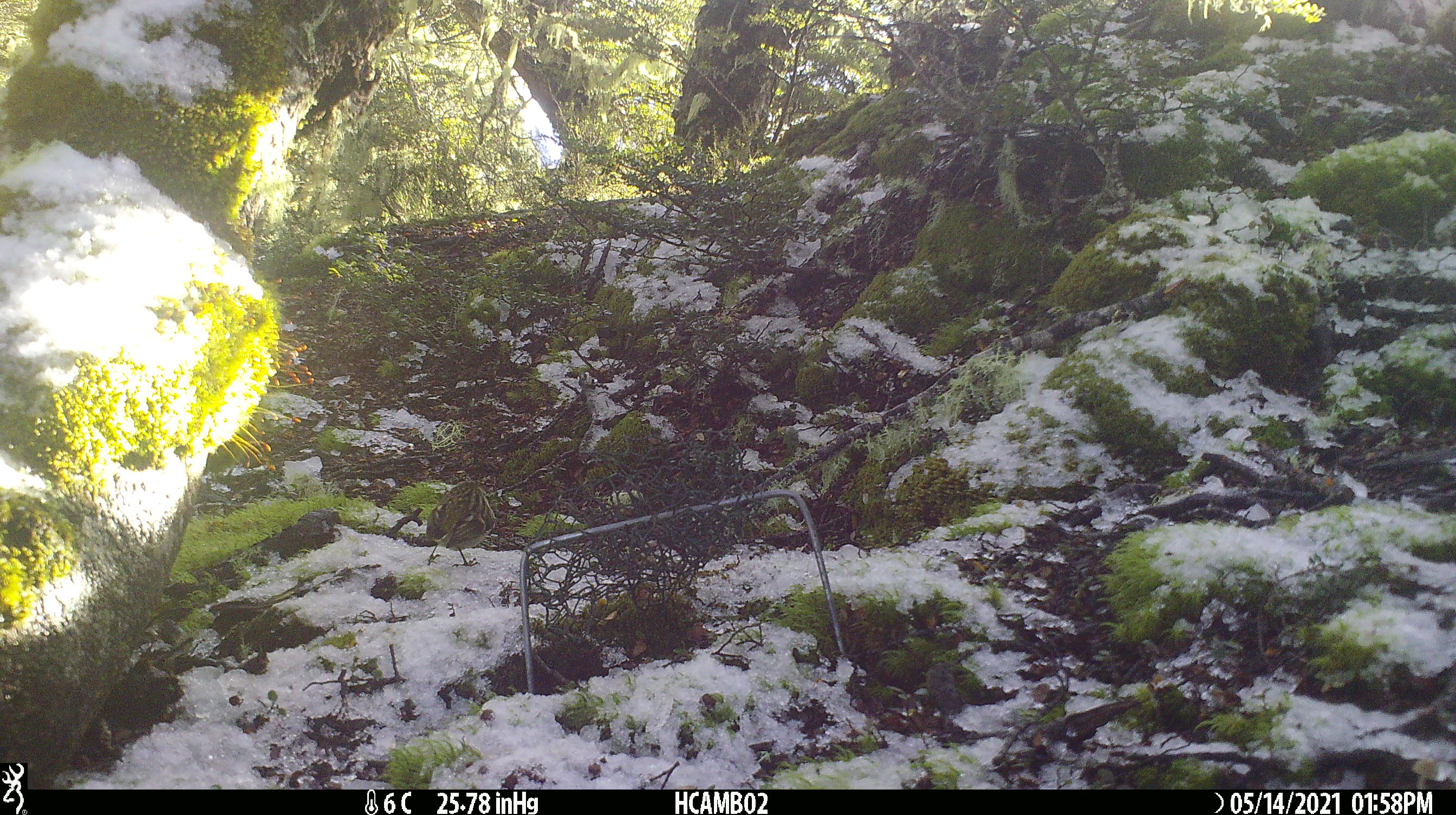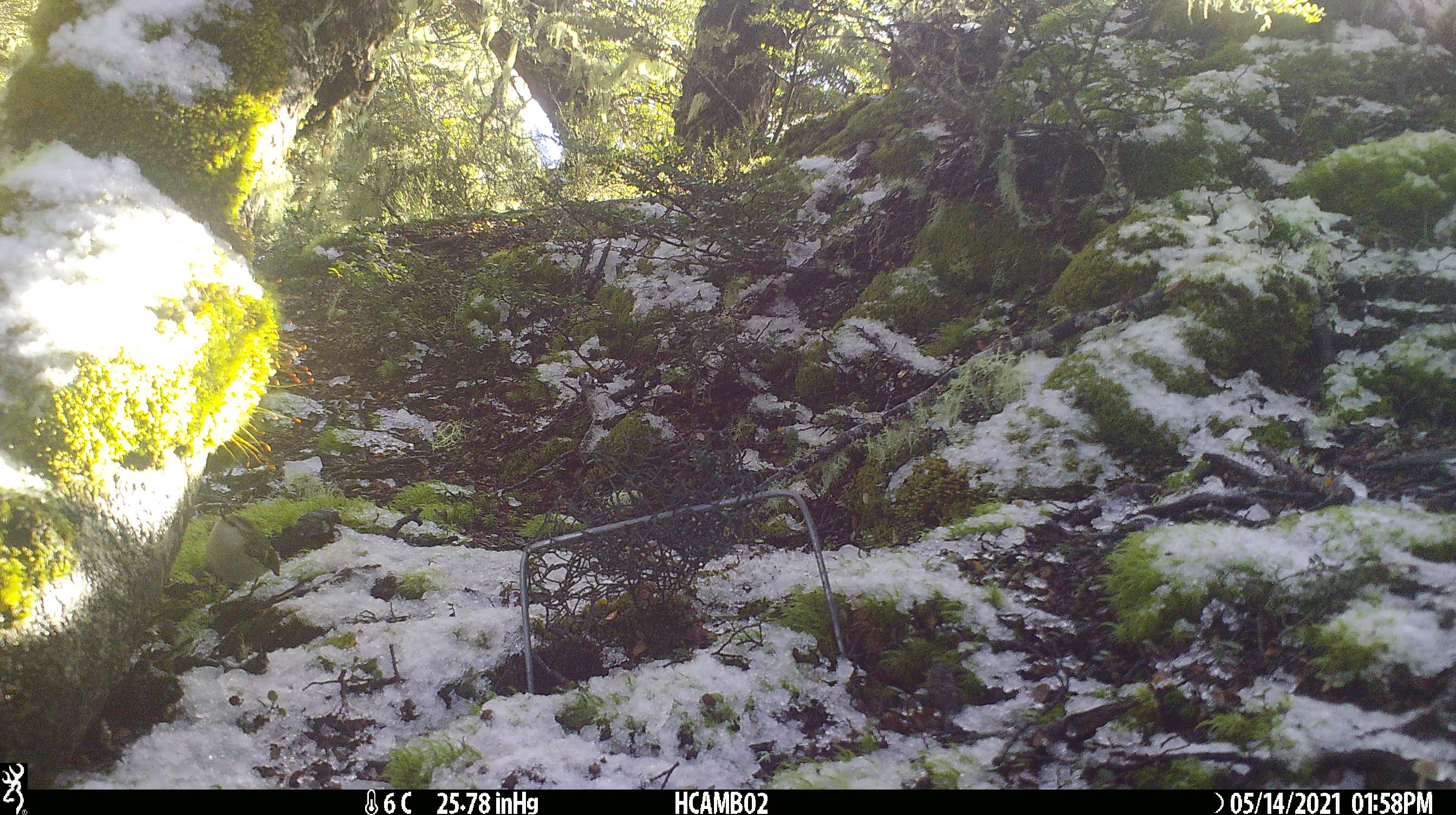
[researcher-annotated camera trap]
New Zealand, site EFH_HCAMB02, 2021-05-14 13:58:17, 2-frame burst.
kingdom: Animalia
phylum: Chordata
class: Aves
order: Passeriformes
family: Acanthisittidae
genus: Acanthisitta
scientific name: Acanthisitta chloris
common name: rifleman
Rifleman (Acanthisitta chloris).